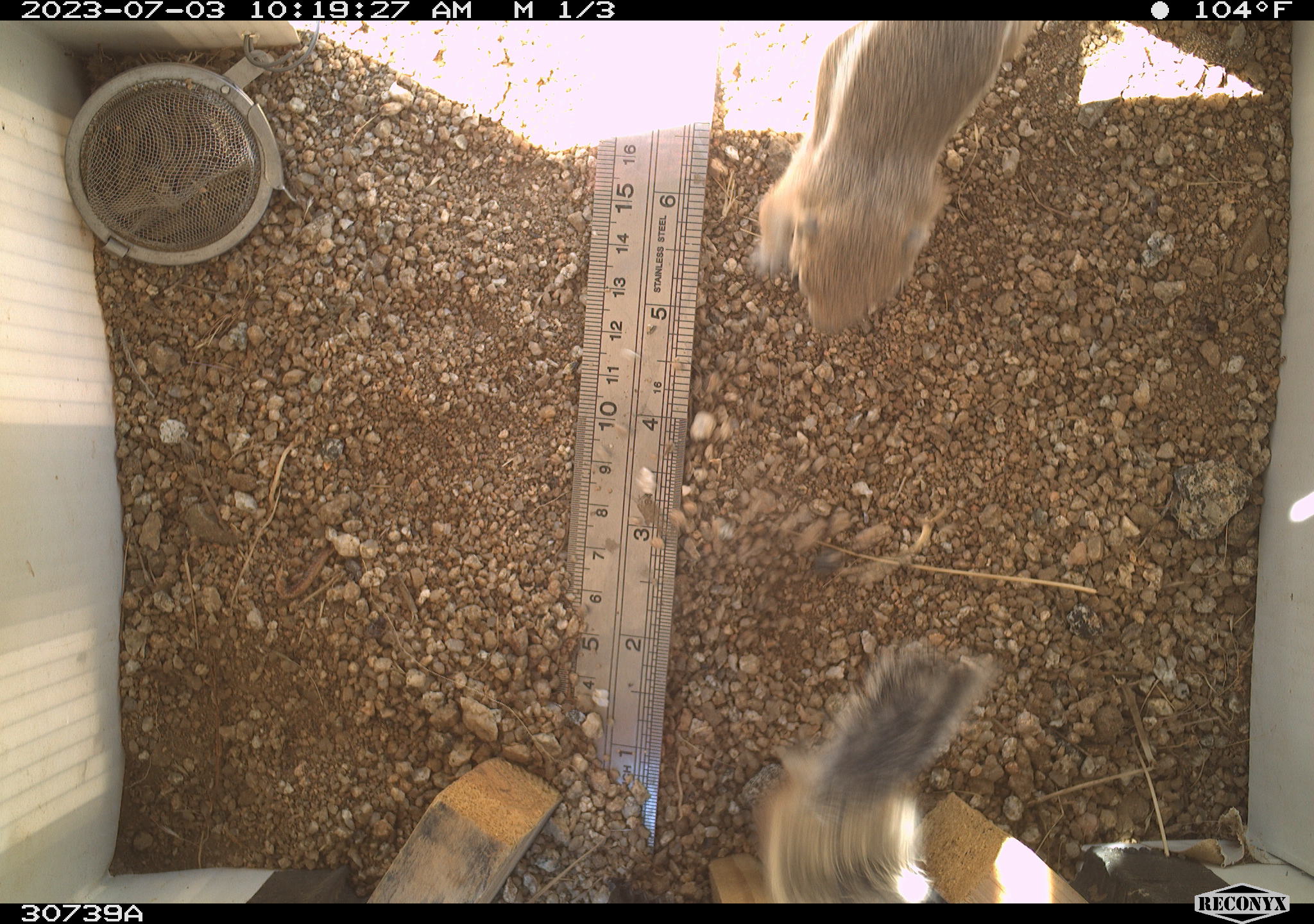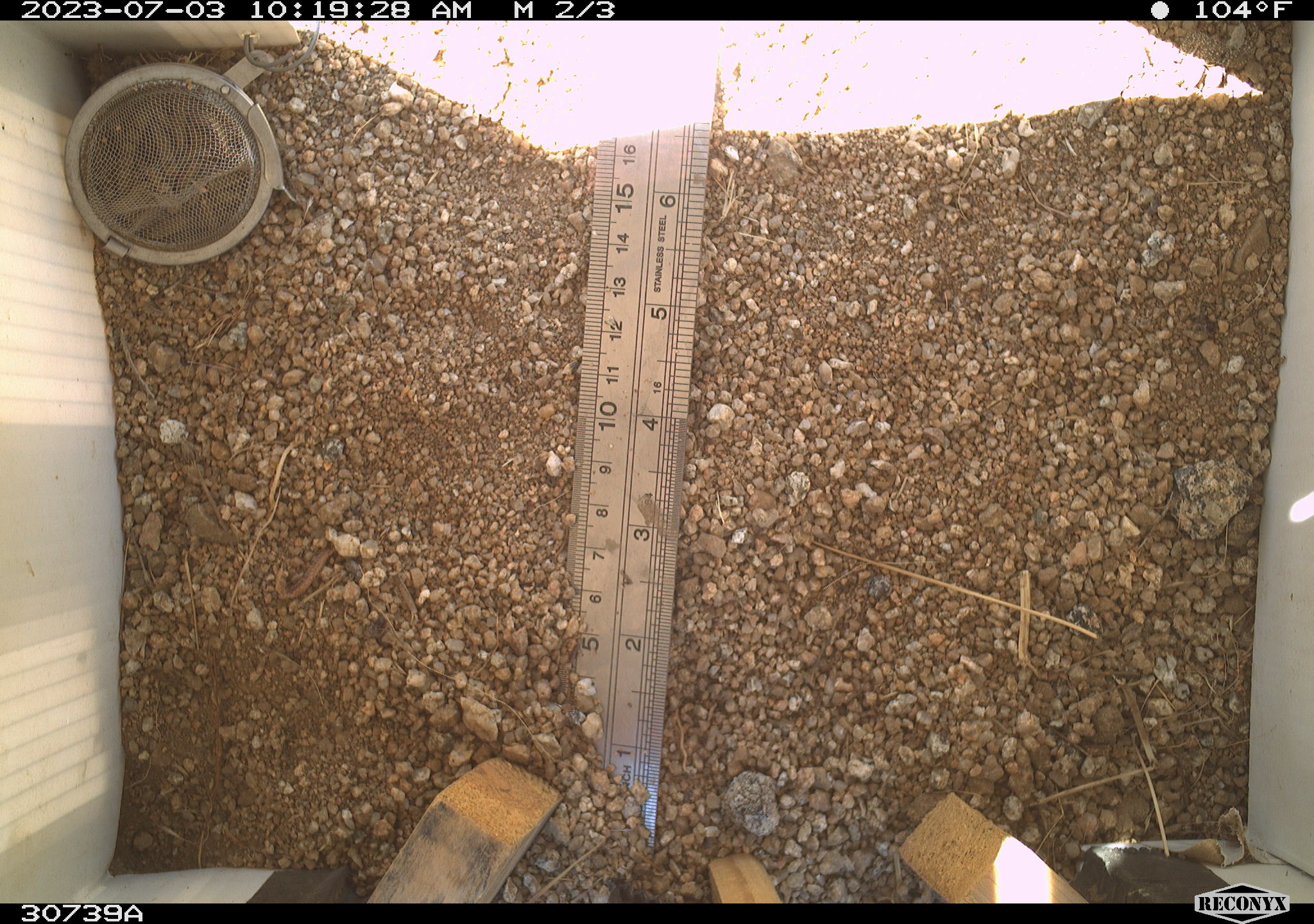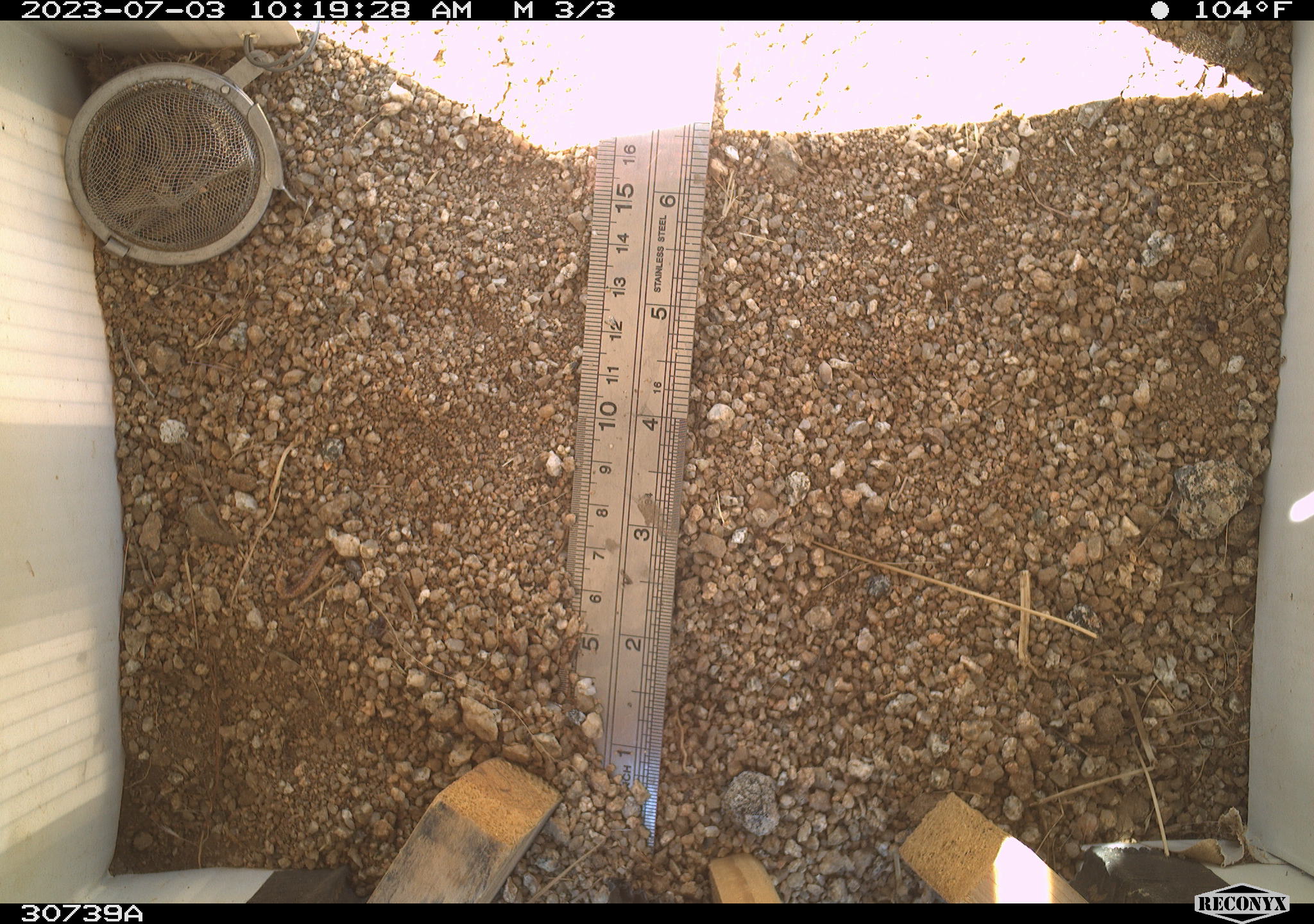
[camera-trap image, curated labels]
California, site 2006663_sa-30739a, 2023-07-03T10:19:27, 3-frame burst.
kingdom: Animalia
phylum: Chordata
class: Mammalia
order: Rodentia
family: Sciuridae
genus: Ammospermophilus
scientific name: Ammospermophilus leucurus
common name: white-tailed antelope squirrel